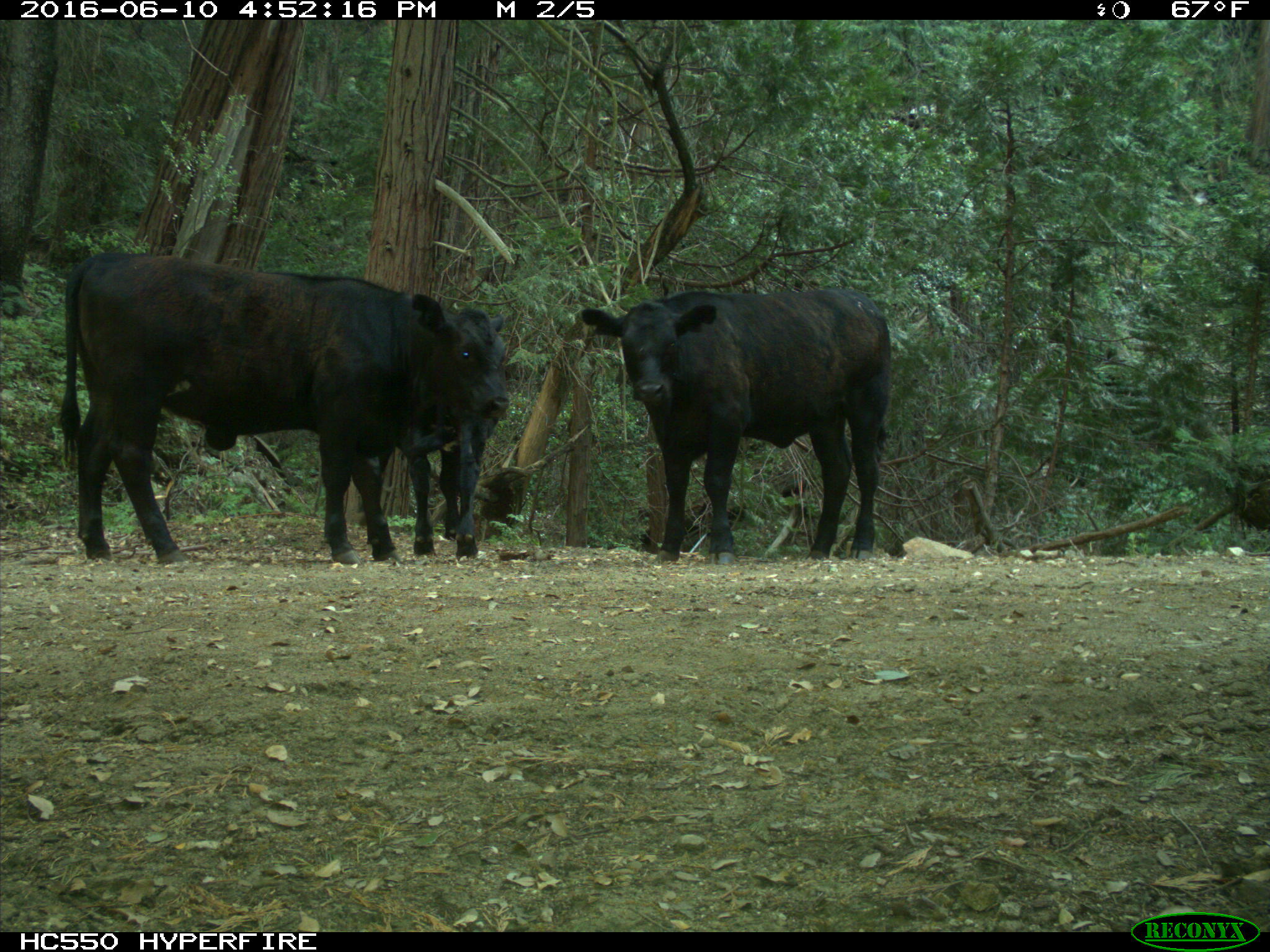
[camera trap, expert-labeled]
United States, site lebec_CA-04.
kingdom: Animalia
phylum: Chordata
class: Mammalia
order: Artiodactyla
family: Bovidae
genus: Bos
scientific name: Bos taurus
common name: domestic cow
Bos taurus (domestic cow).